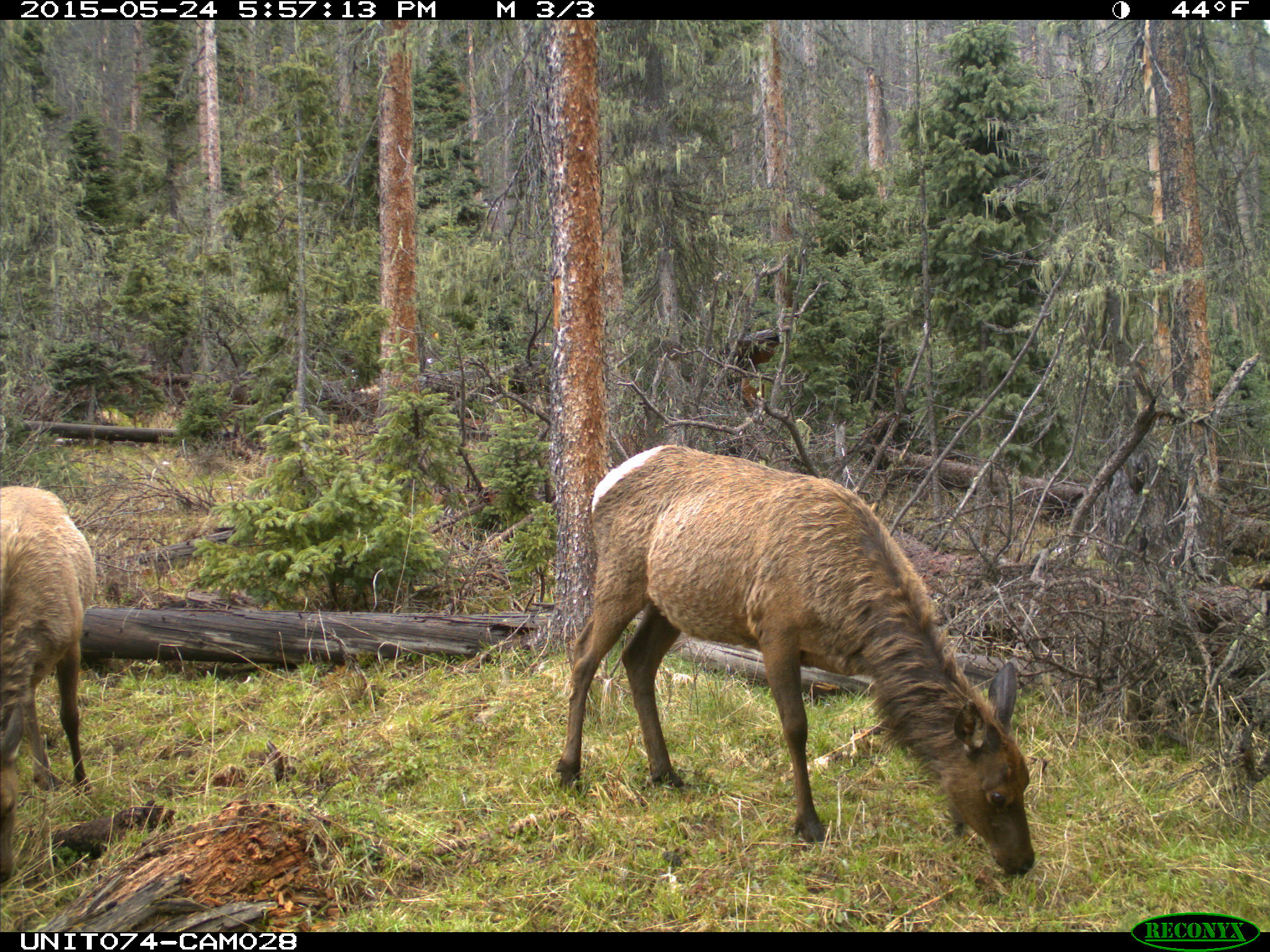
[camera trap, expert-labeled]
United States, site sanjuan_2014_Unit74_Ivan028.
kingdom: Animalia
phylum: Chordata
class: Mammalia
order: Artiodactyla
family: Cervidae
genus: Cervus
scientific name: Cervus elaphus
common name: red deer